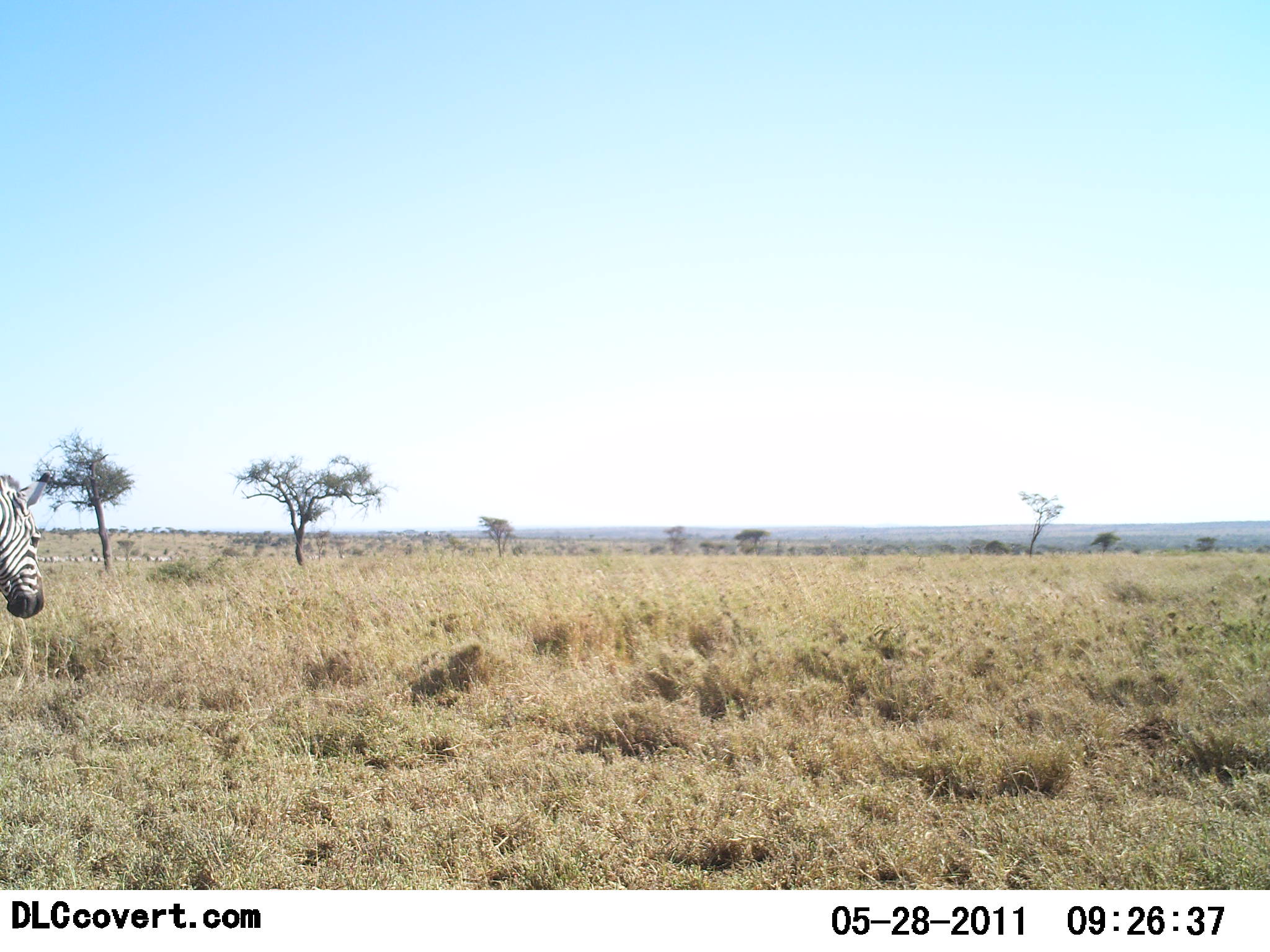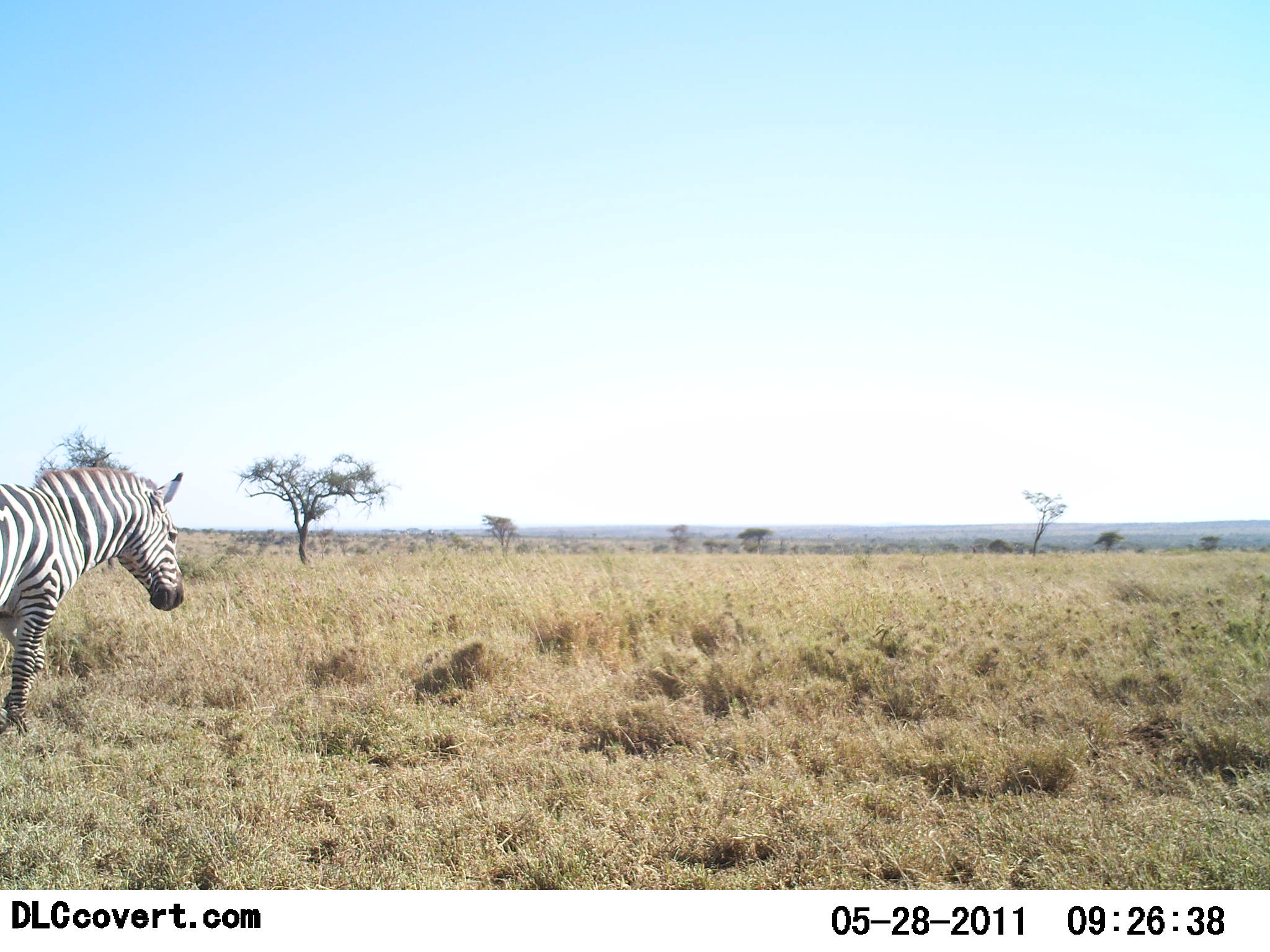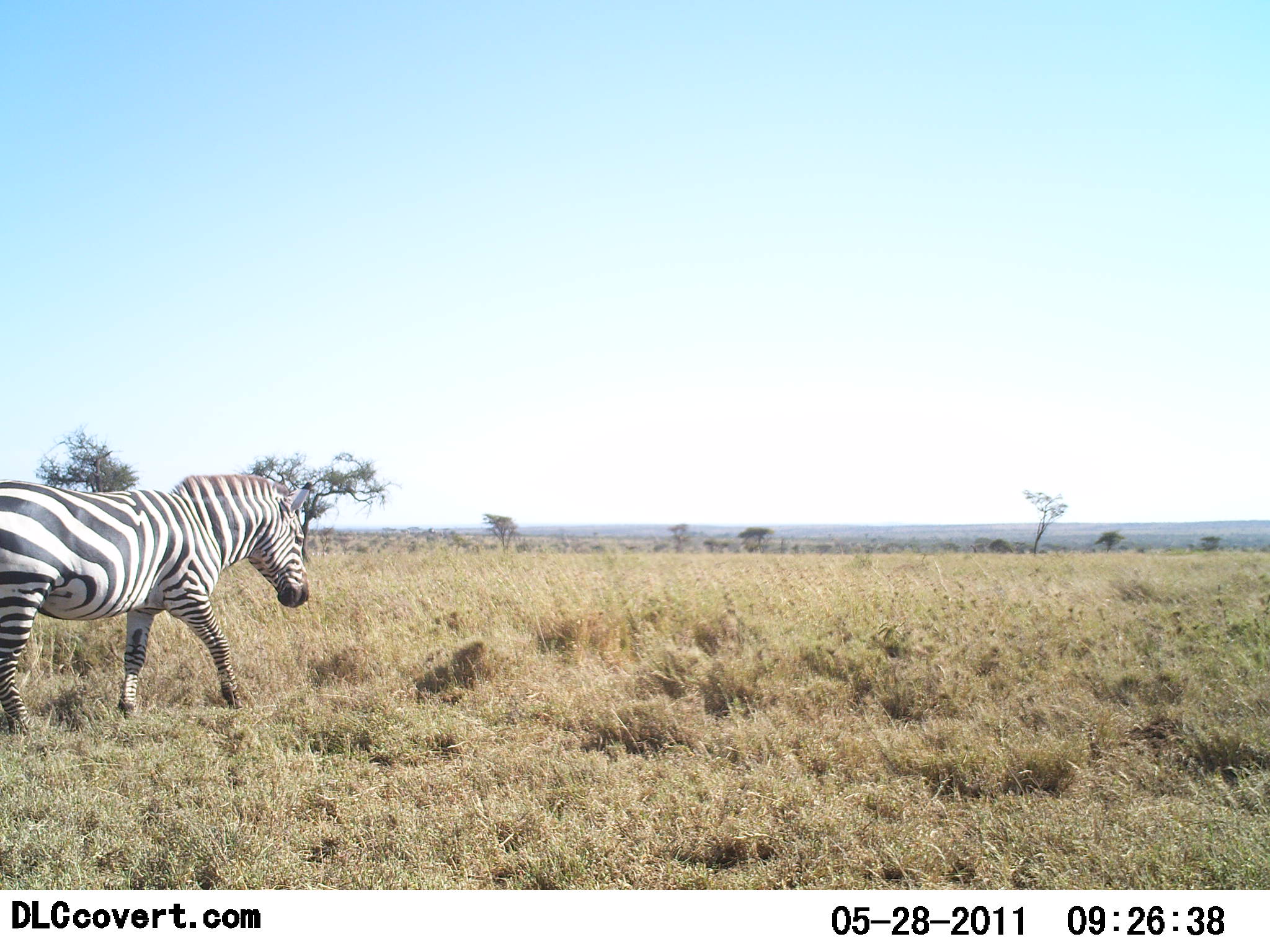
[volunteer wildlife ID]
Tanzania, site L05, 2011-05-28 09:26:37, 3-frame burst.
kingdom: Animalia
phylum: Chordata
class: Mammalia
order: Perissodactyla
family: Equidae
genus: Equus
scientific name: Equus quagga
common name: plains zebra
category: zebra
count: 1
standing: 27%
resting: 0%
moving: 87%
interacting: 0%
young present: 0%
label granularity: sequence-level